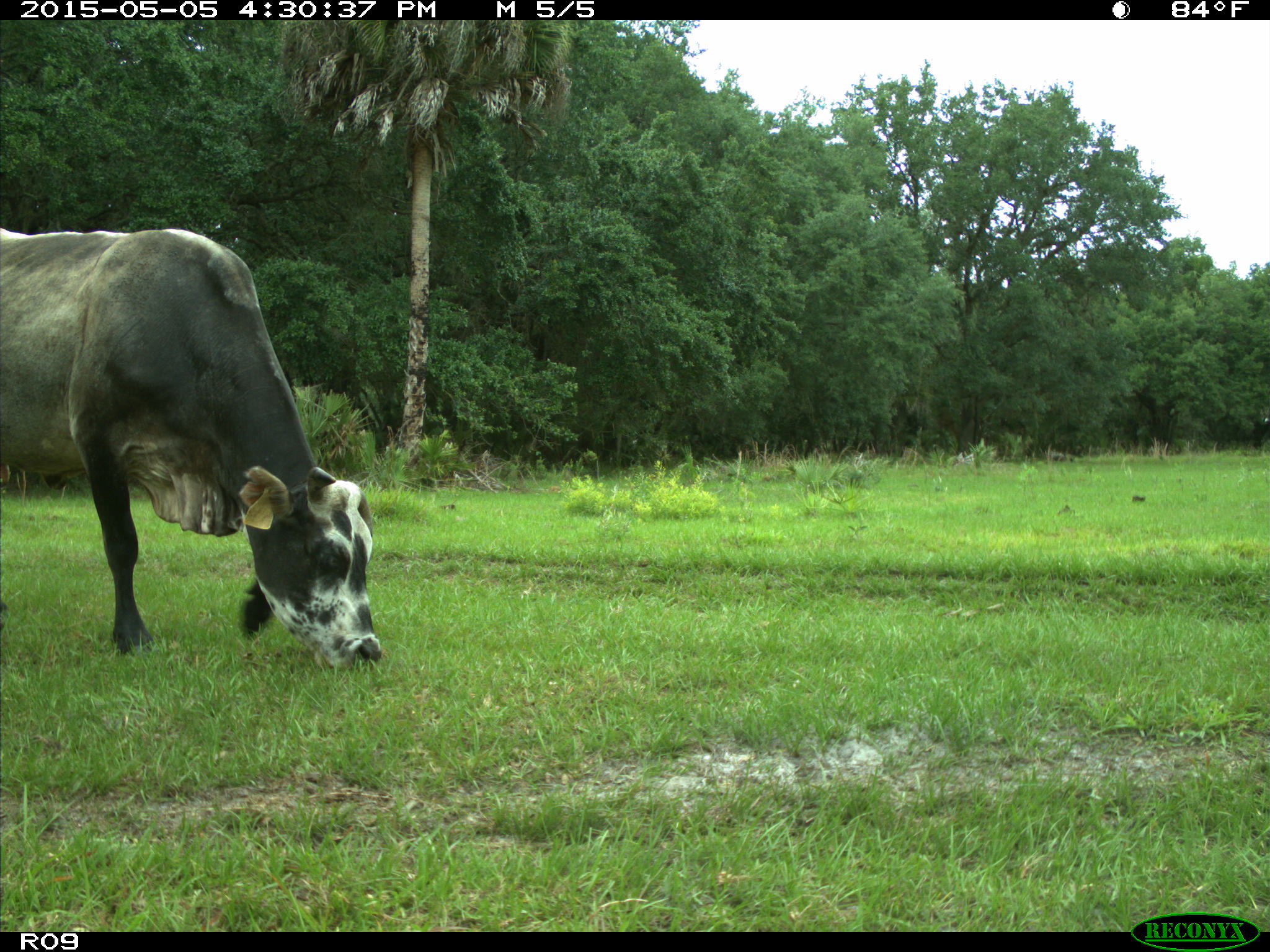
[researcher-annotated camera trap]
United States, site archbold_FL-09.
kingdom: Animalia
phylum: Chordata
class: Mammalia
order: Artiodactyla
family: Bovidae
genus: Bos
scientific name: Bos taurus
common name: domestic cow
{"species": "Bos taurus (domestic cow)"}